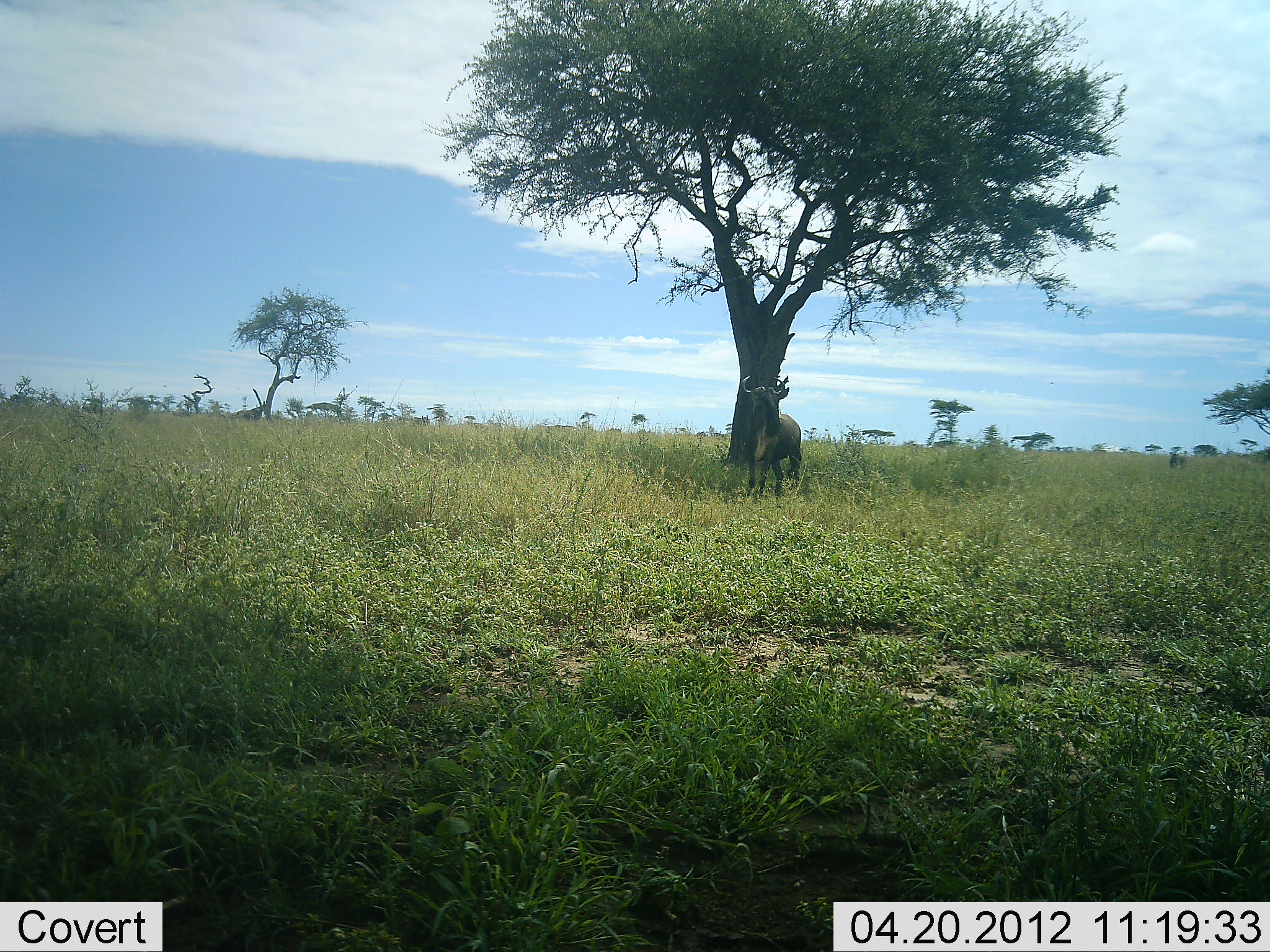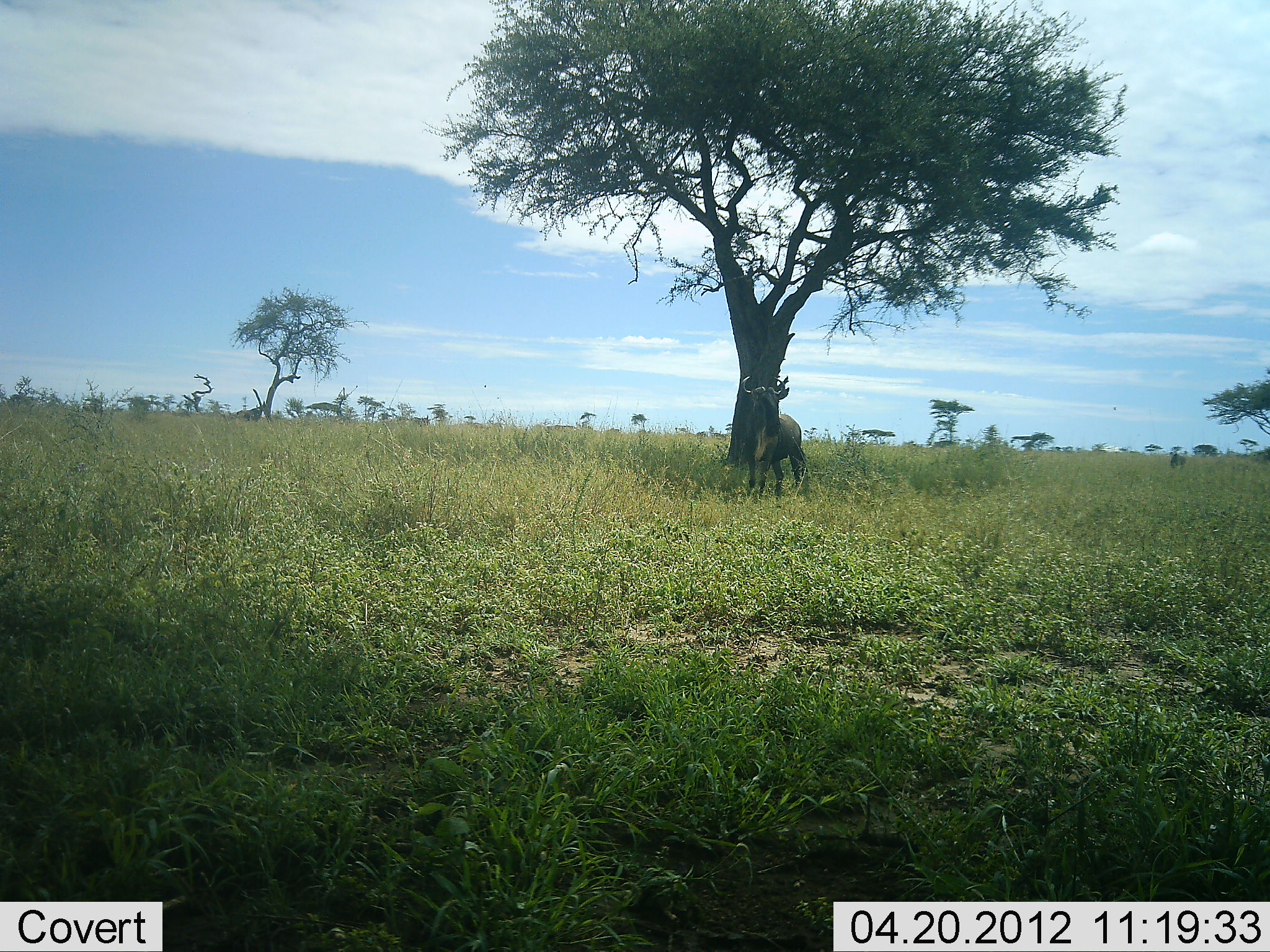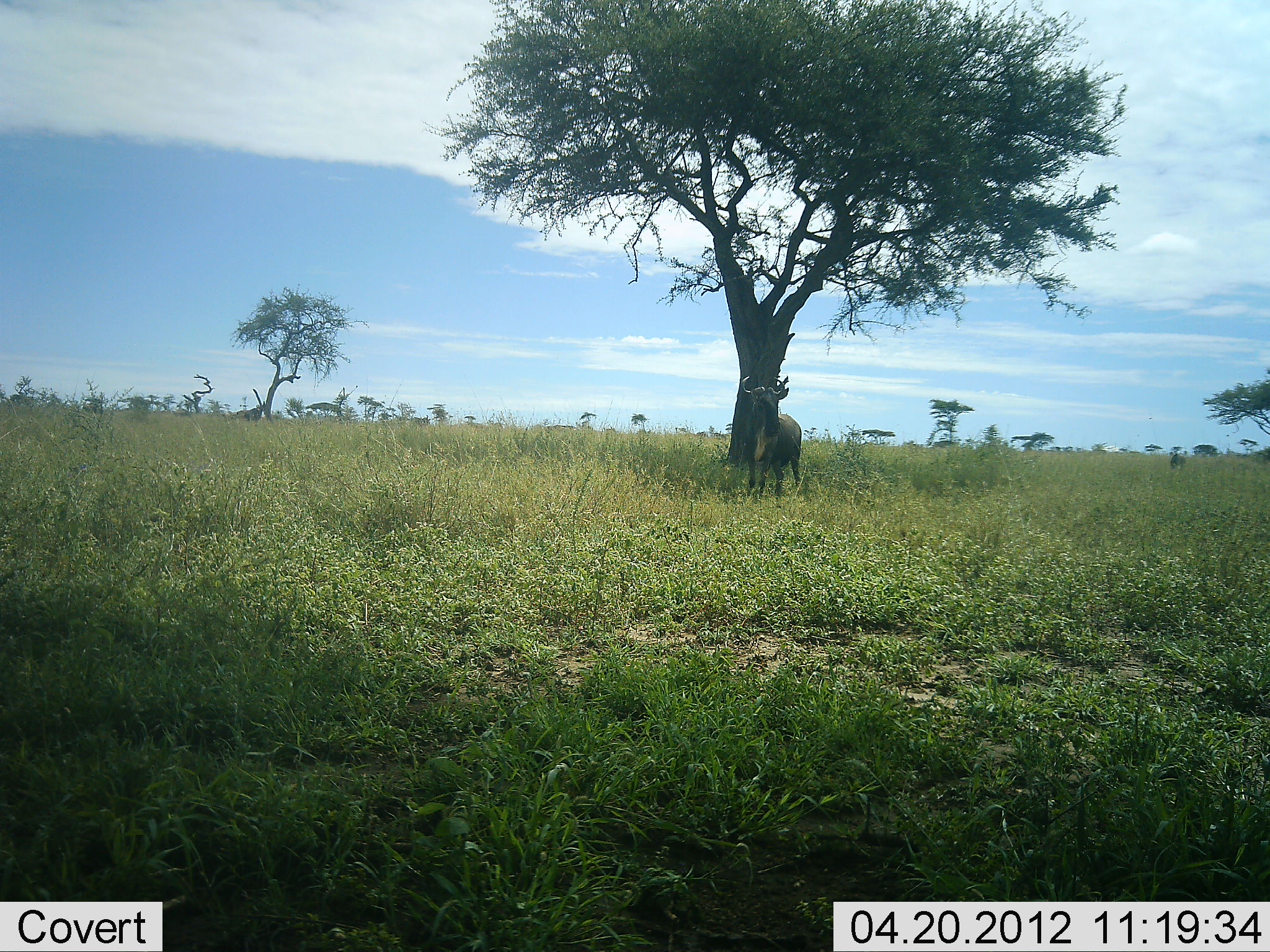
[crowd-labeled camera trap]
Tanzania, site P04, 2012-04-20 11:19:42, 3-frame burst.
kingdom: Animalia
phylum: Chordata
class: Mammalia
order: Artiodactyla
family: Bovidae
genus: Connochaetes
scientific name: Connochaetes taurinus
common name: blue wildebeest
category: wildebeest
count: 1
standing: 100%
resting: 0%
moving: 0%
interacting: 0%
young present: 0%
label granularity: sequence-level